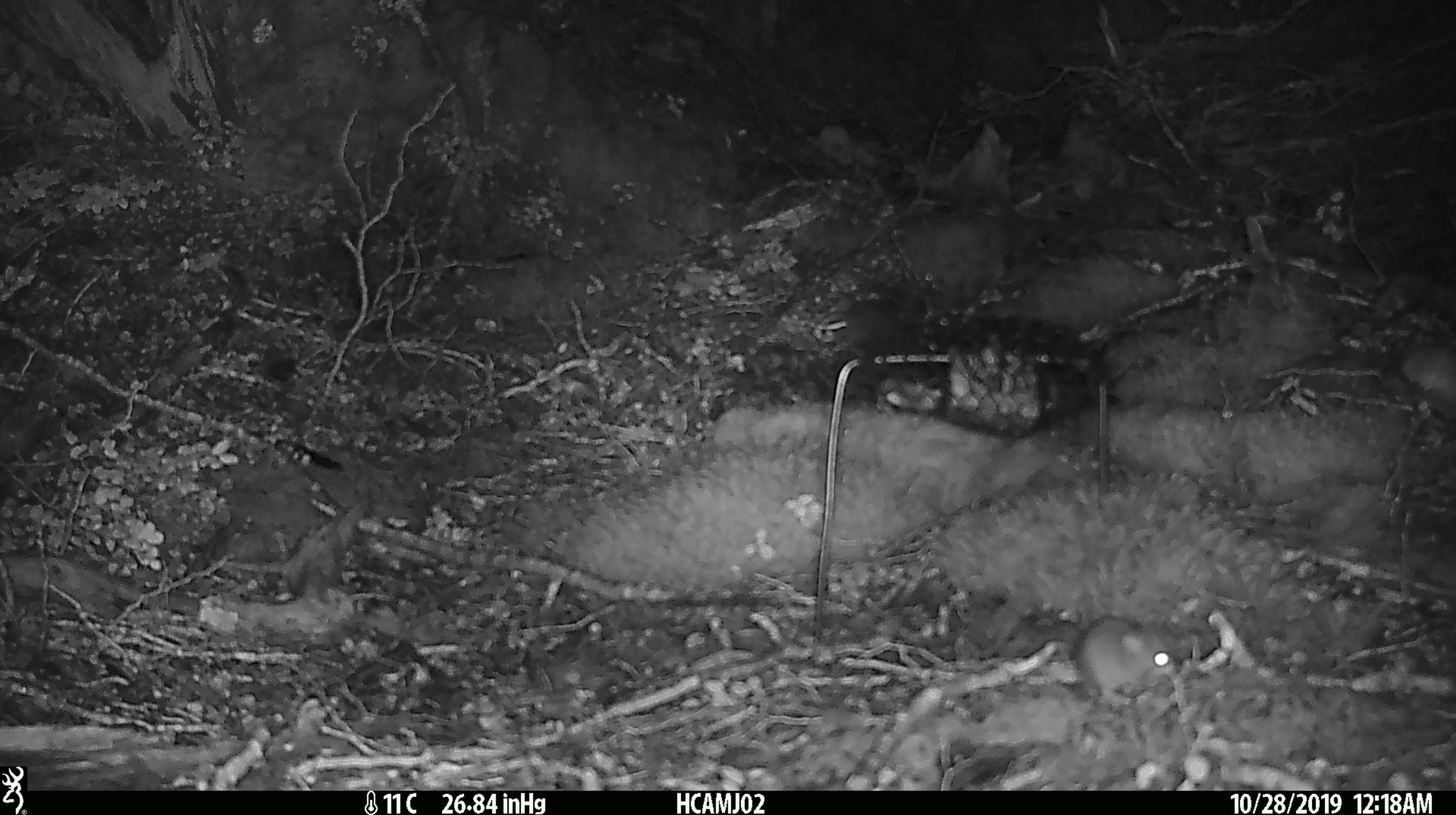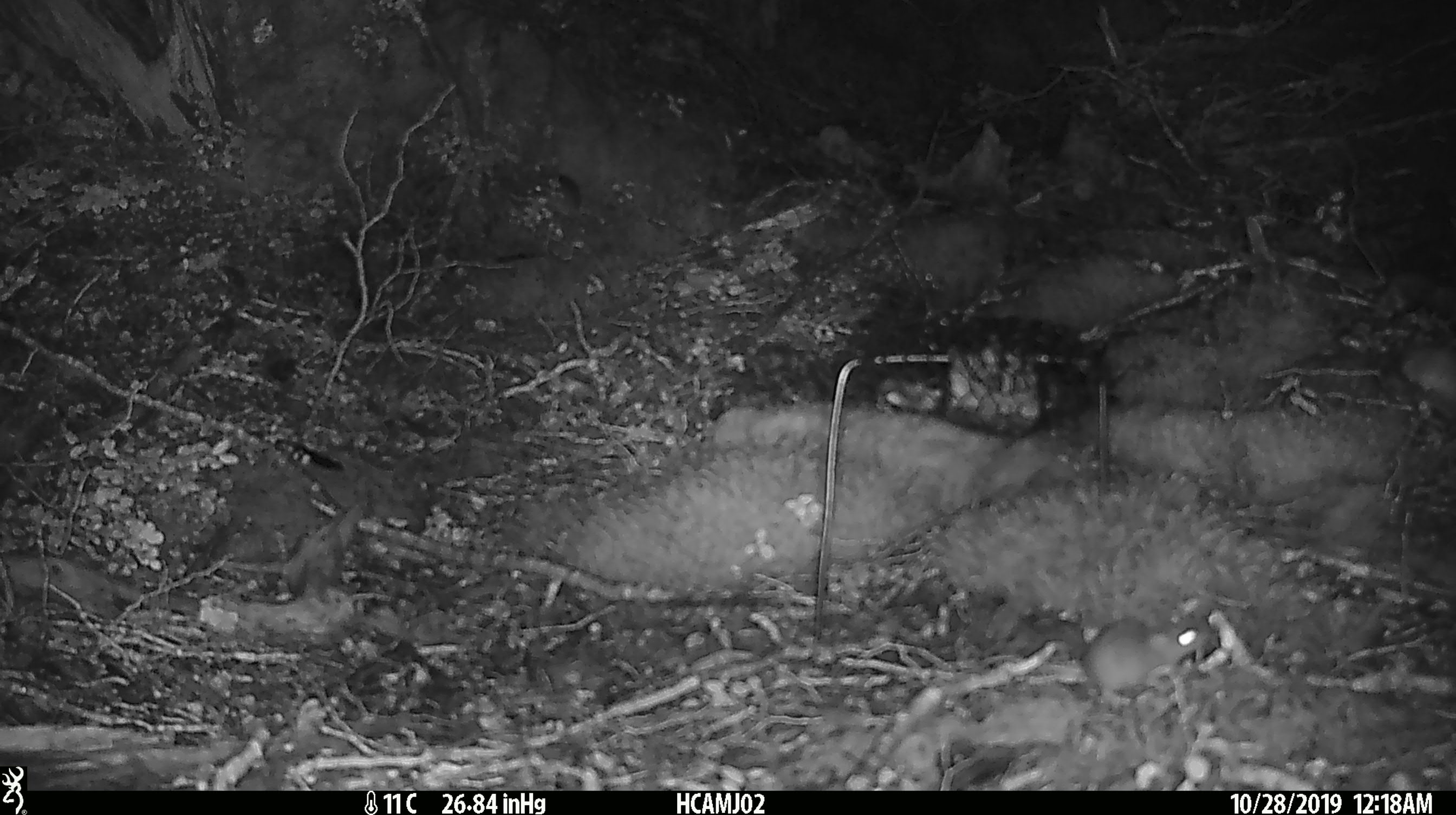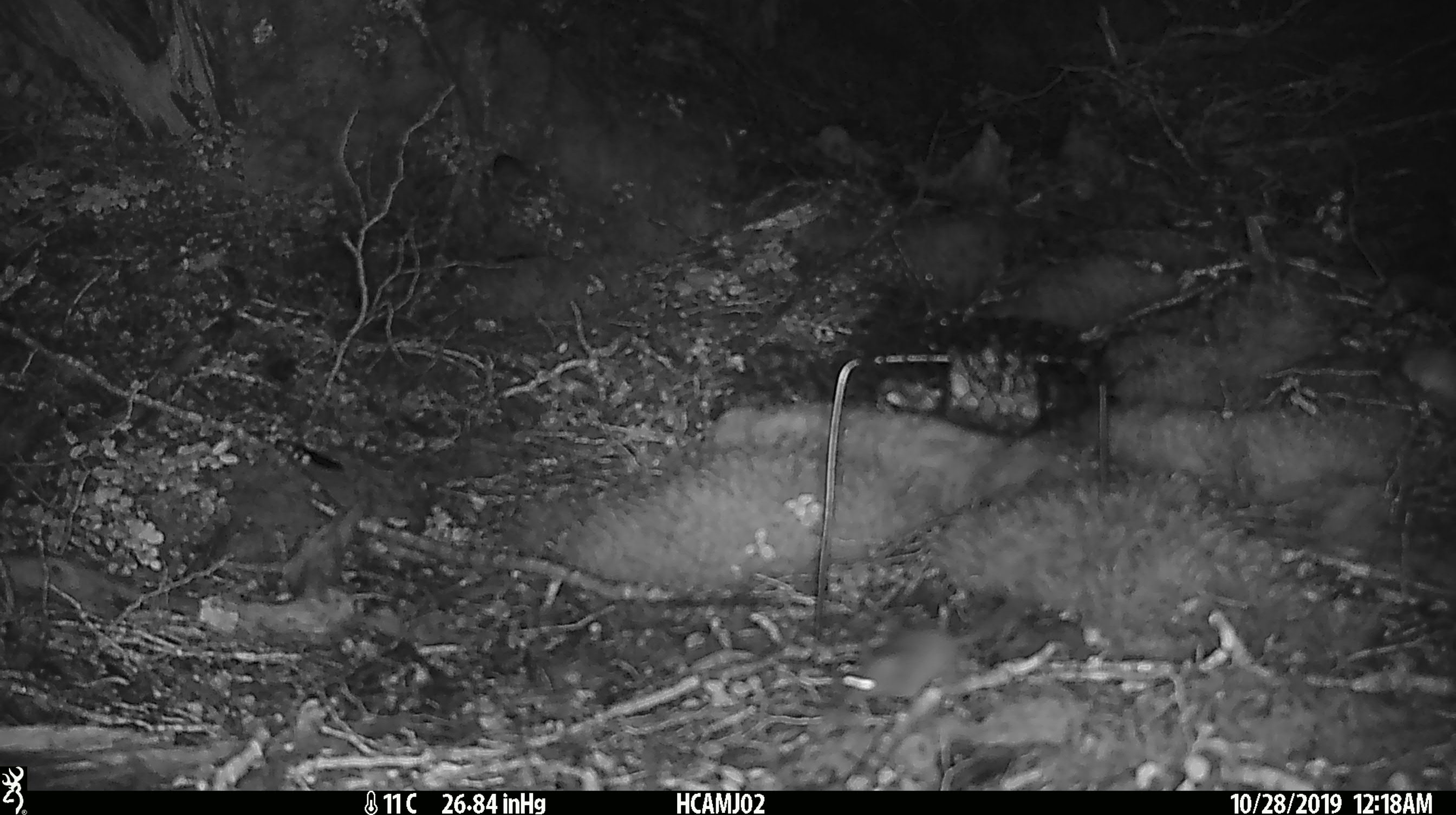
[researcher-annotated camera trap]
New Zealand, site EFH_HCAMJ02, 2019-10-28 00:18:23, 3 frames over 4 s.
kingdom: Animalia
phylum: Chordata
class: Mammalia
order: Rodentia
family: Muridae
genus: Mus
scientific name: Mus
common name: mouse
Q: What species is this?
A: Mouse (Mus).